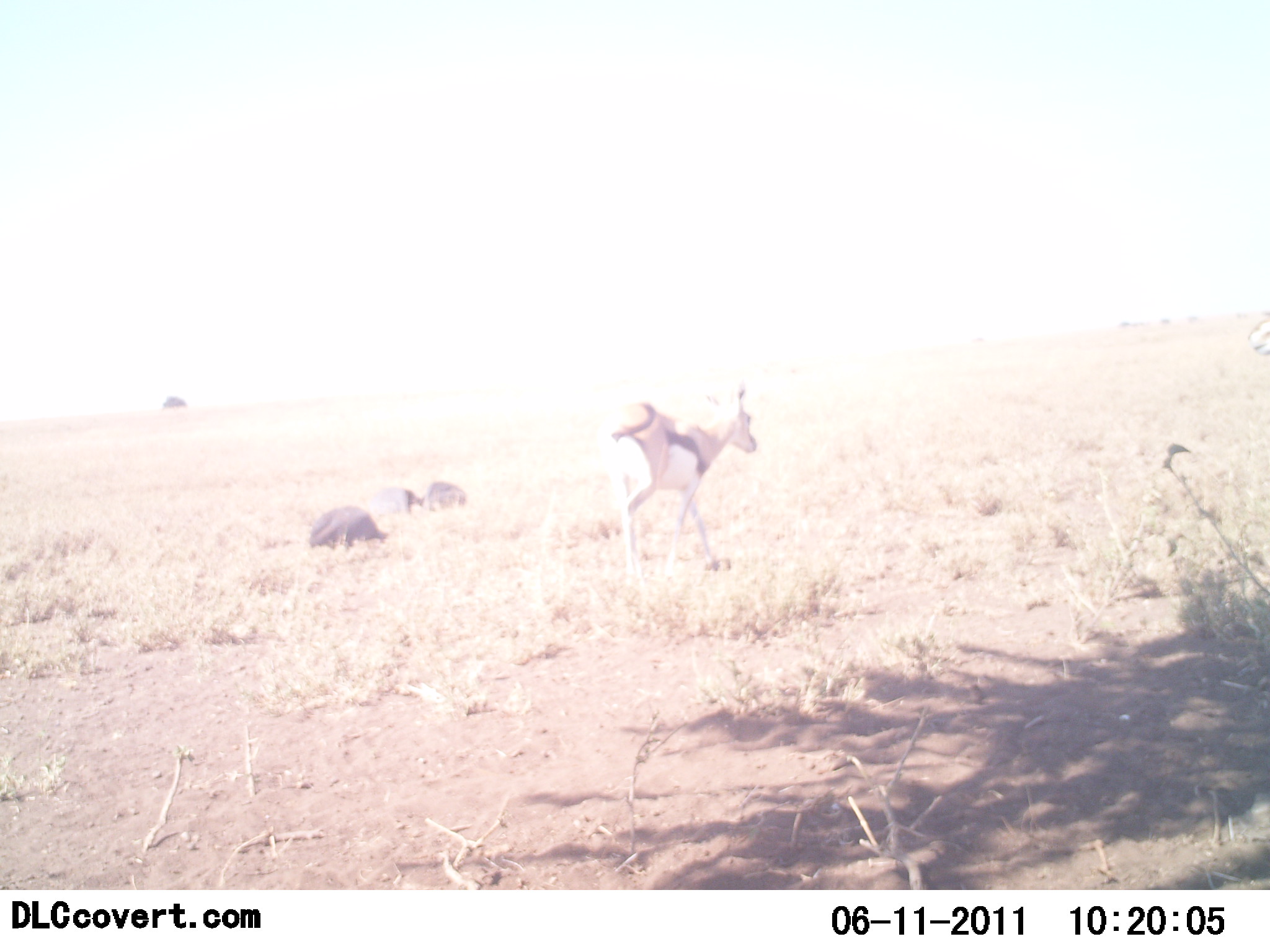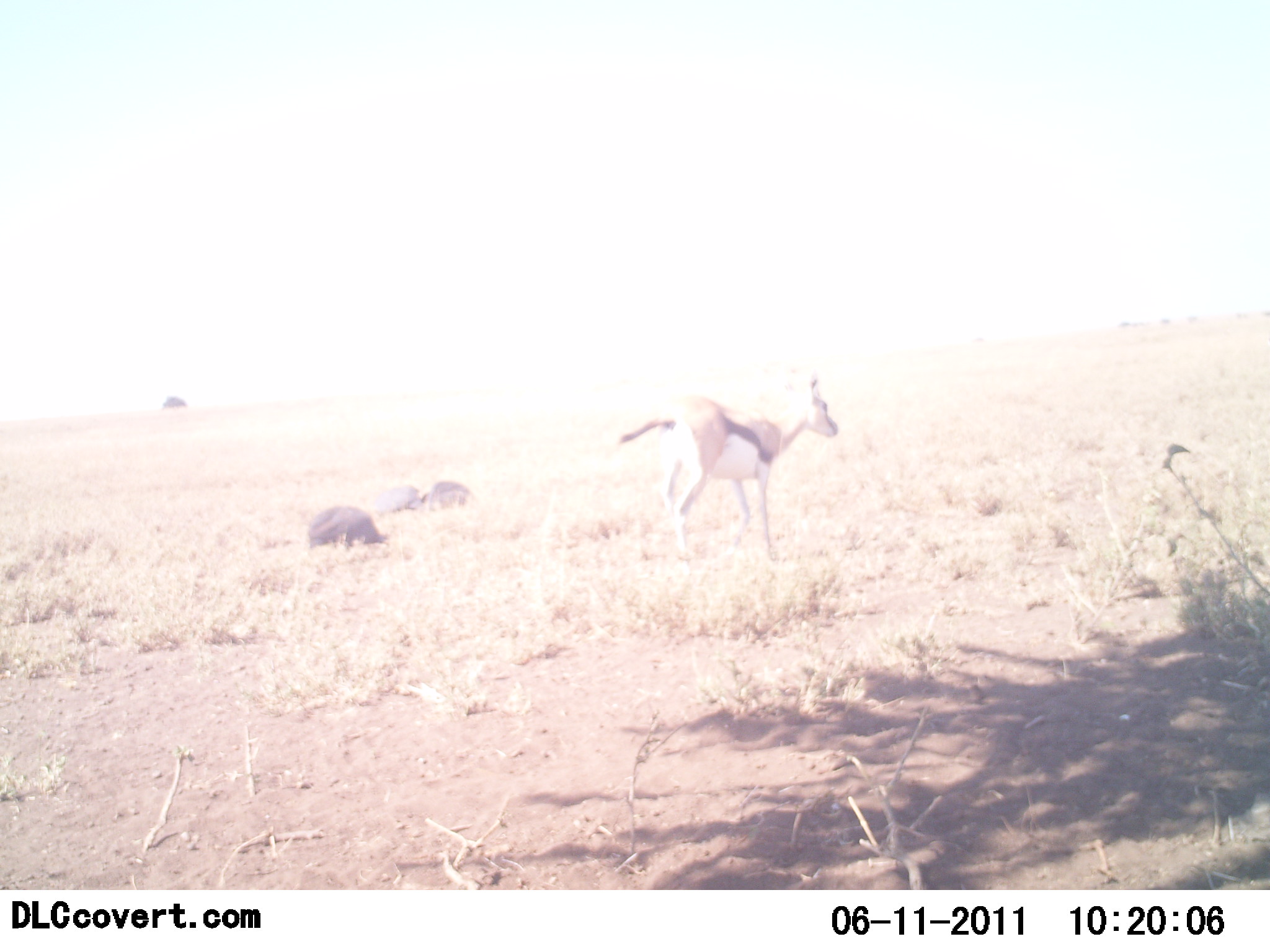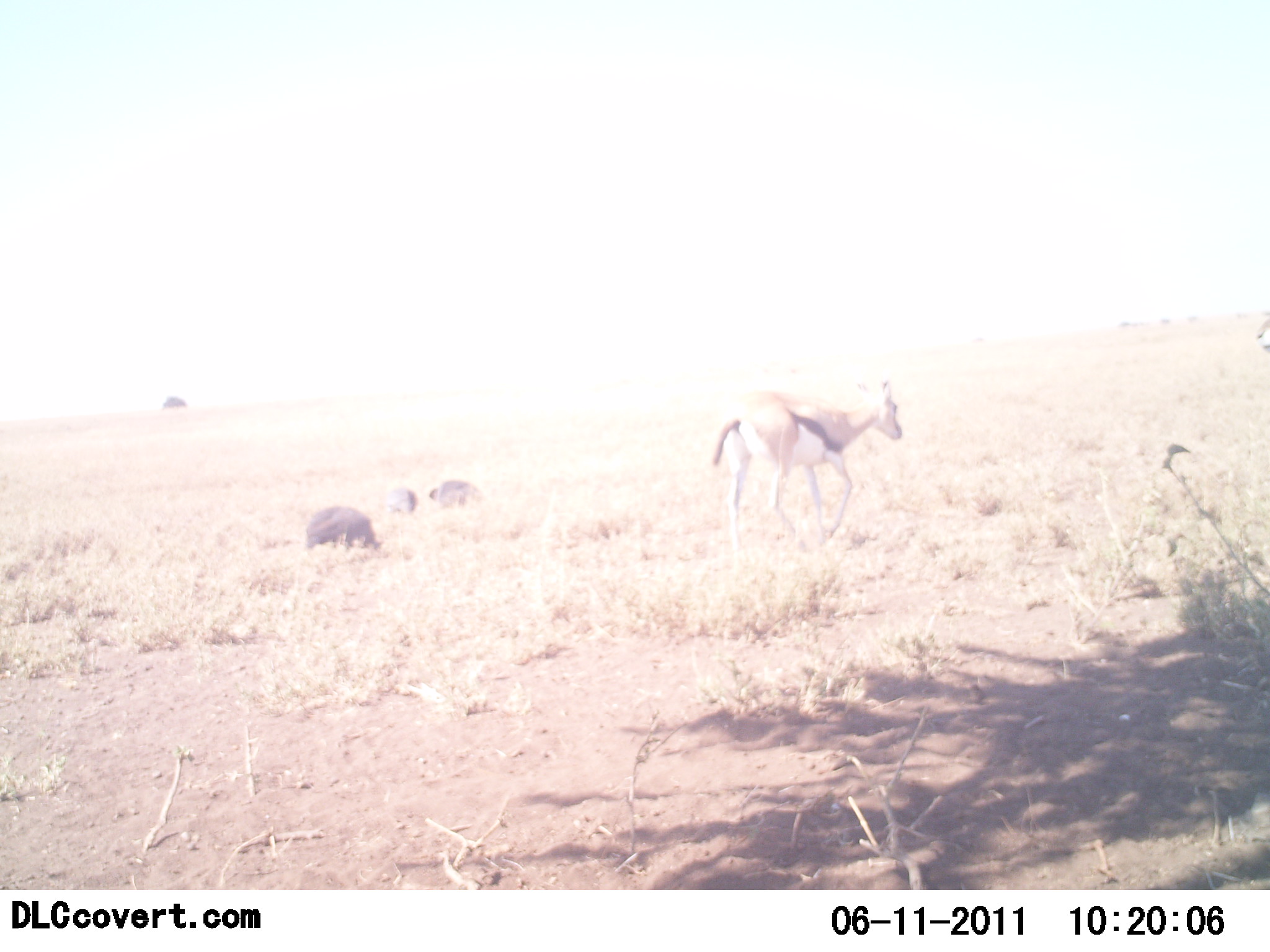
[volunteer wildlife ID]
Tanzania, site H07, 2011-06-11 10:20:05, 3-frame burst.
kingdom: Animalia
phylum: Chordata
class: Mammalia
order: Artiodactyla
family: Bovidae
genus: Eudorcas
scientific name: Eudorcas thomsonii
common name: thomson's gazelle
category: gazellethomsons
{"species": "gazellethomsons (thomson's gazelle) (Eudorcas thomsonii)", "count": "1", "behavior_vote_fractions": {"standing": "20%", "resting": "0%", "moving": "90%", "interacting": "0%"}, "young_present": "0%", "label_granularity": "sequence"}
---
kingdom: Animalia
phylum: Chordata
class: Aves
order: Galliformes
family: Numididae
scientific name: Numididae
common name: guinea fowl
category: guineafowl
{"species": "guineafowl (guinea fowl) (Numididae)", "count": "3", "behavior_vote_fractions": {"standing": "33%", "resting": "0%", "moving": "0%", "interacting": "0%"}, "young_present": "0%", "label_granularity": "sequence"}